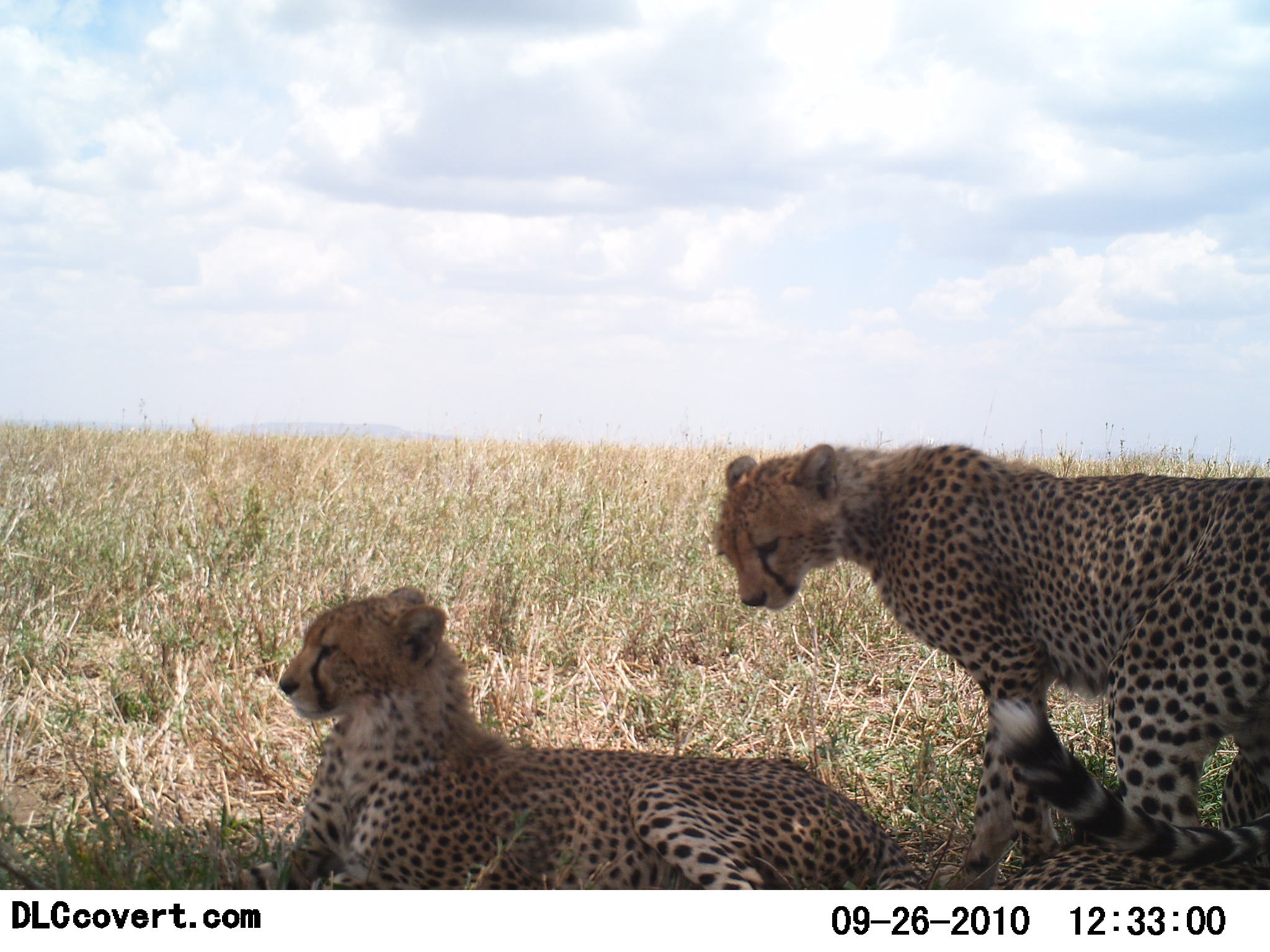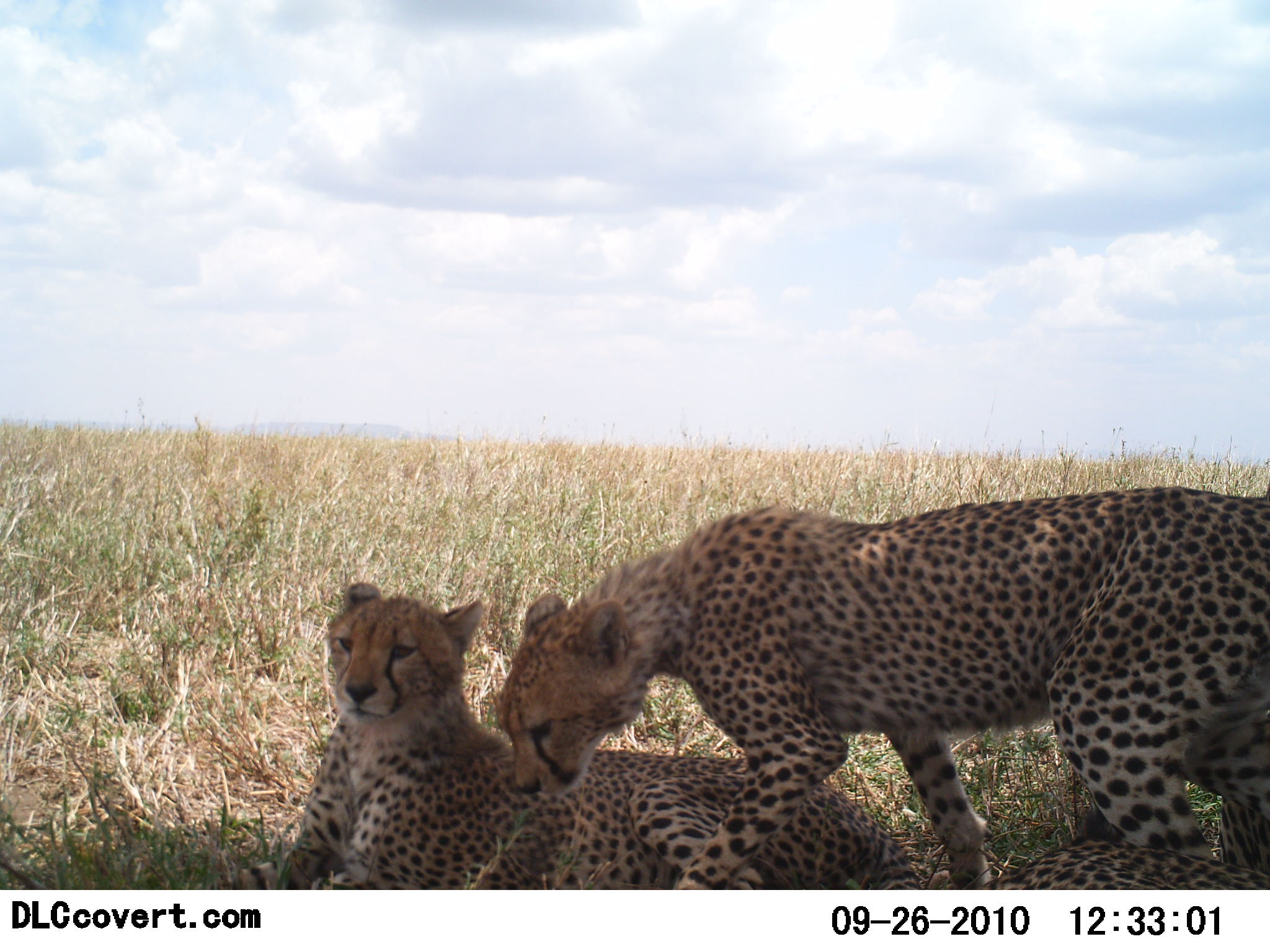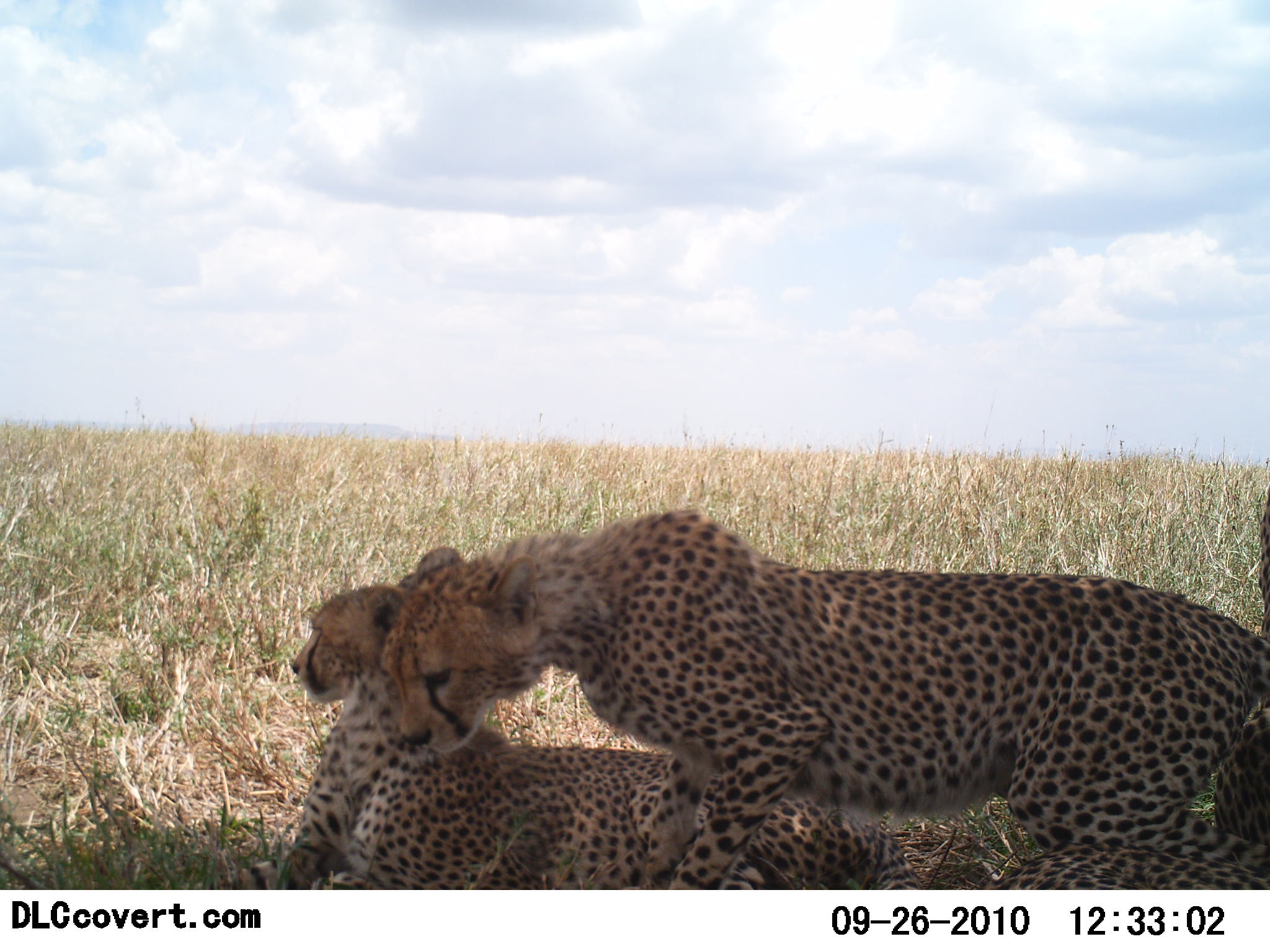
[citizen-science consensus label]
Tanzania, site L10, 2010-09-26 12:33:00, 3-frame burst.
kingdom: Animalia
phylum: Chordata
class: Mammalia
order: Carnivora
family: Felidae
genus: Acinonyx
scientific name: Acinonyx jubatus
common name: cheetah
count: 3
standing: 20%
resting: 73%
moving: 33%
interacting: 33%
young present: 7%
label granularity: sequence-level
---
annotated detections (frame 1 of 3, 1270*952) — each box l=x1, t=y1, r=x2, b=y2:
animal: l=712, t=444, r=1269, b=889; l=235, t=583, r=928, b=890; l=987, t=843, r=1269, b=890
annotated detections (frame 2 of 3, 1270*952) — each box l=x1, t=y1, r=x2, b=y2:
animal: l=493, t=483, r=1268, b=889; l=230, t=580, r=923, b=889; l=980, t=837, r=1269, b=890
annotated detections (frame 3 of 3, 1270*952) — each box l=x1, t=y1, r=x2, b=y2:
animal: l=378, t=508, r=1270, b=889; l=237, t=582, r=928, b=890; l=1212, t=485, r=1270, b=843; l=989, t=840, r=1269, b=889